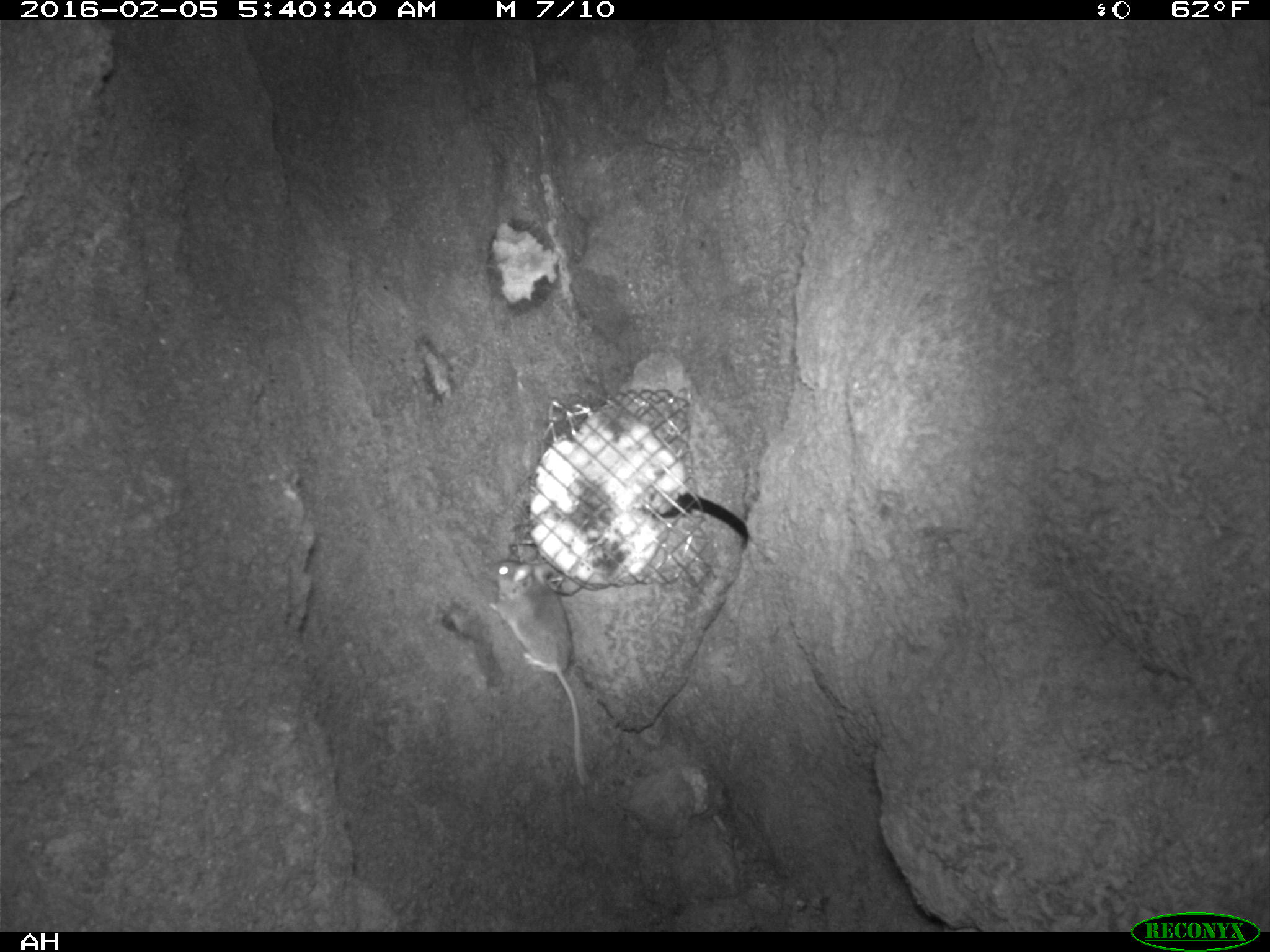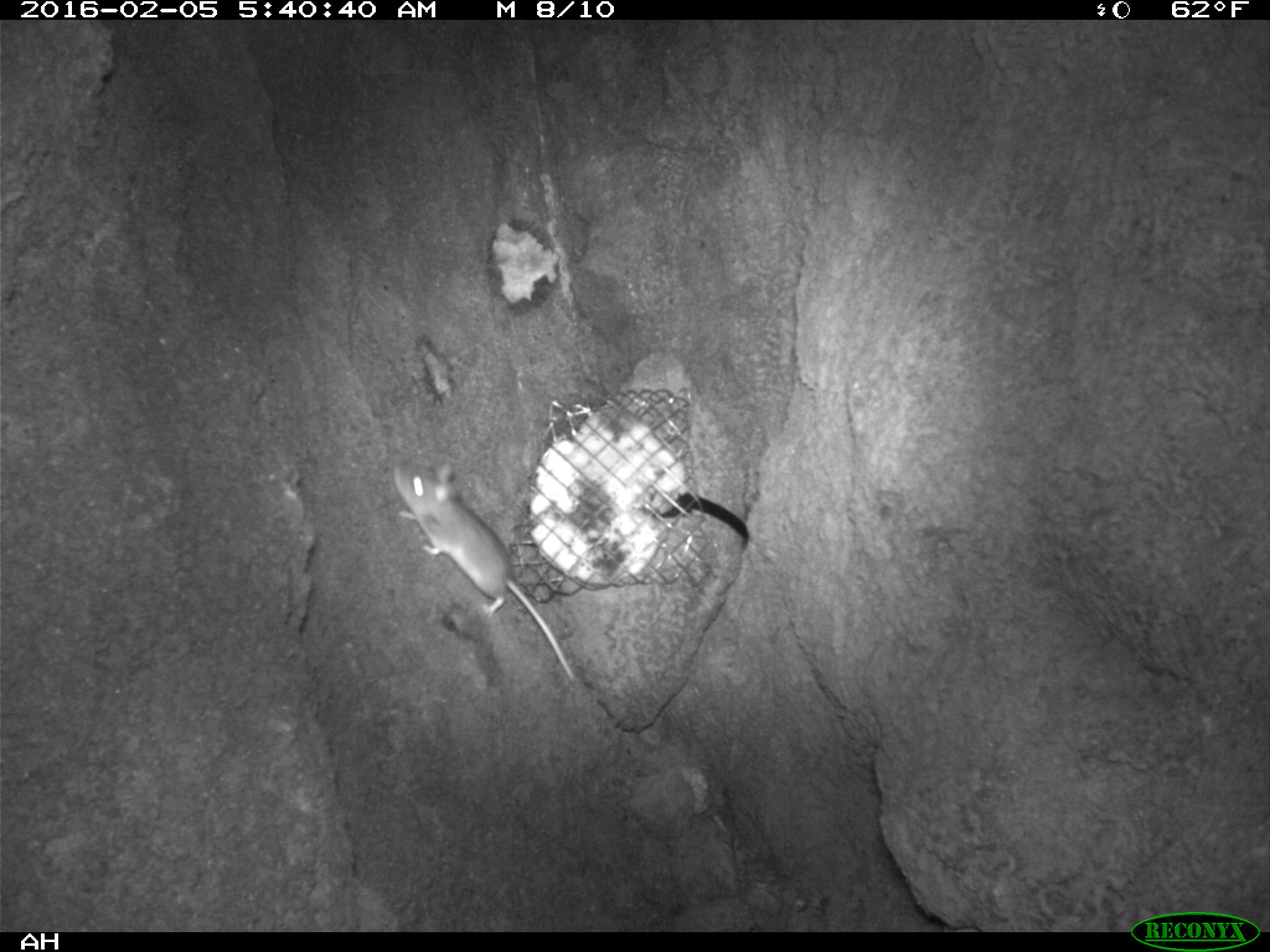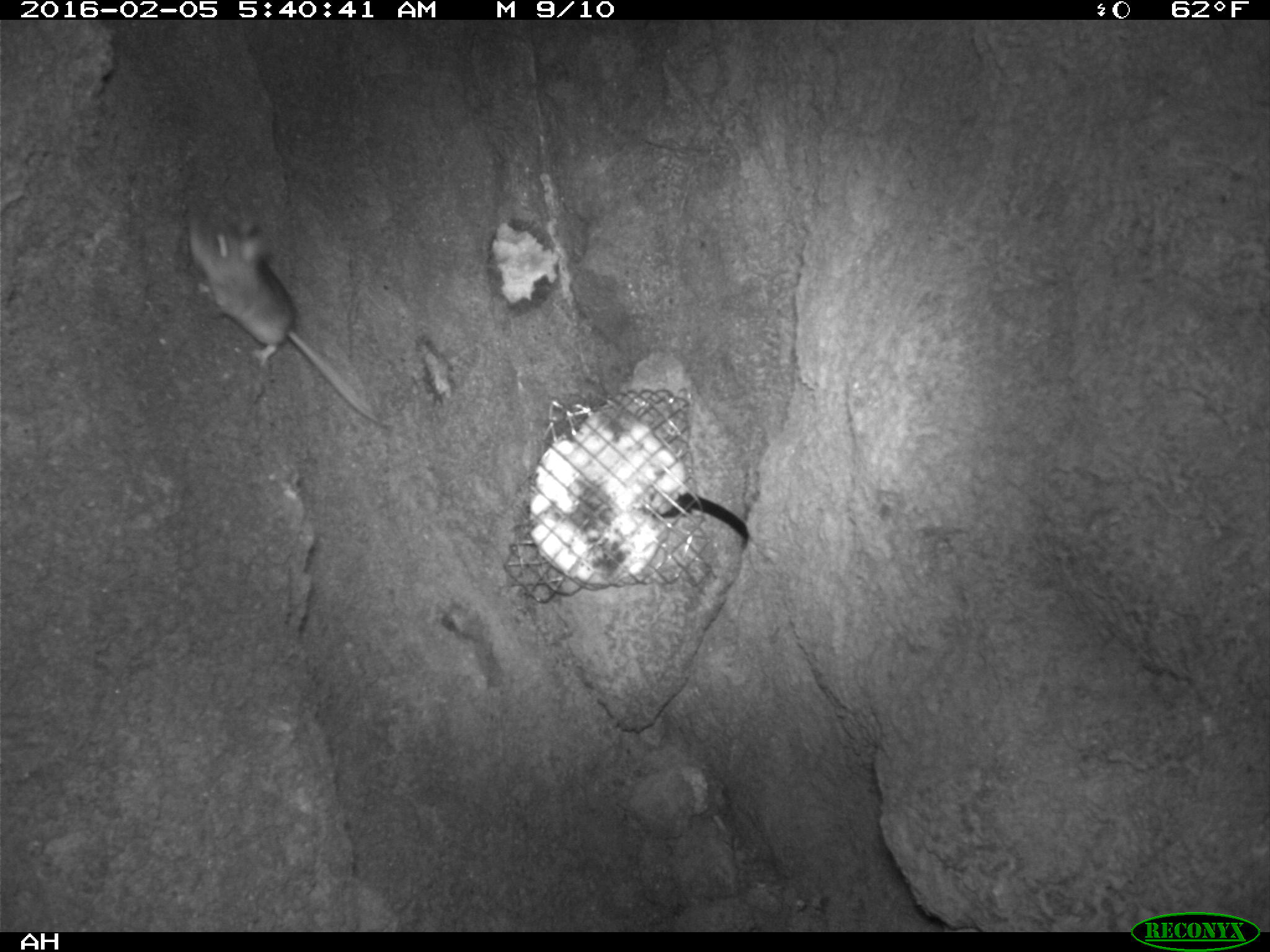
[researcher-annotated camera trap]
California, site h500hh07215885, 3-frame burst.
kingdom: Animalia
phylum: Chordata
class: Mammalia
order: Rodentia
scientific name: Rodentia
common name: rodent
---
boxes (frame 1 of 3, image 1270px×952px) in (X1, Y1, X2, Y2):
rodent: (487, 560, 590, 785)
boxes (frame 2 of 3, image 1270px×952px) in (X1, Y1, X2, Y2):
rodent: (387, 460, 573, 681)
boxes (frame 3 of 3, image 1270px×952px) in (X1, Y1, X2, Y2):
rodent: (187, 214, 389, 426)